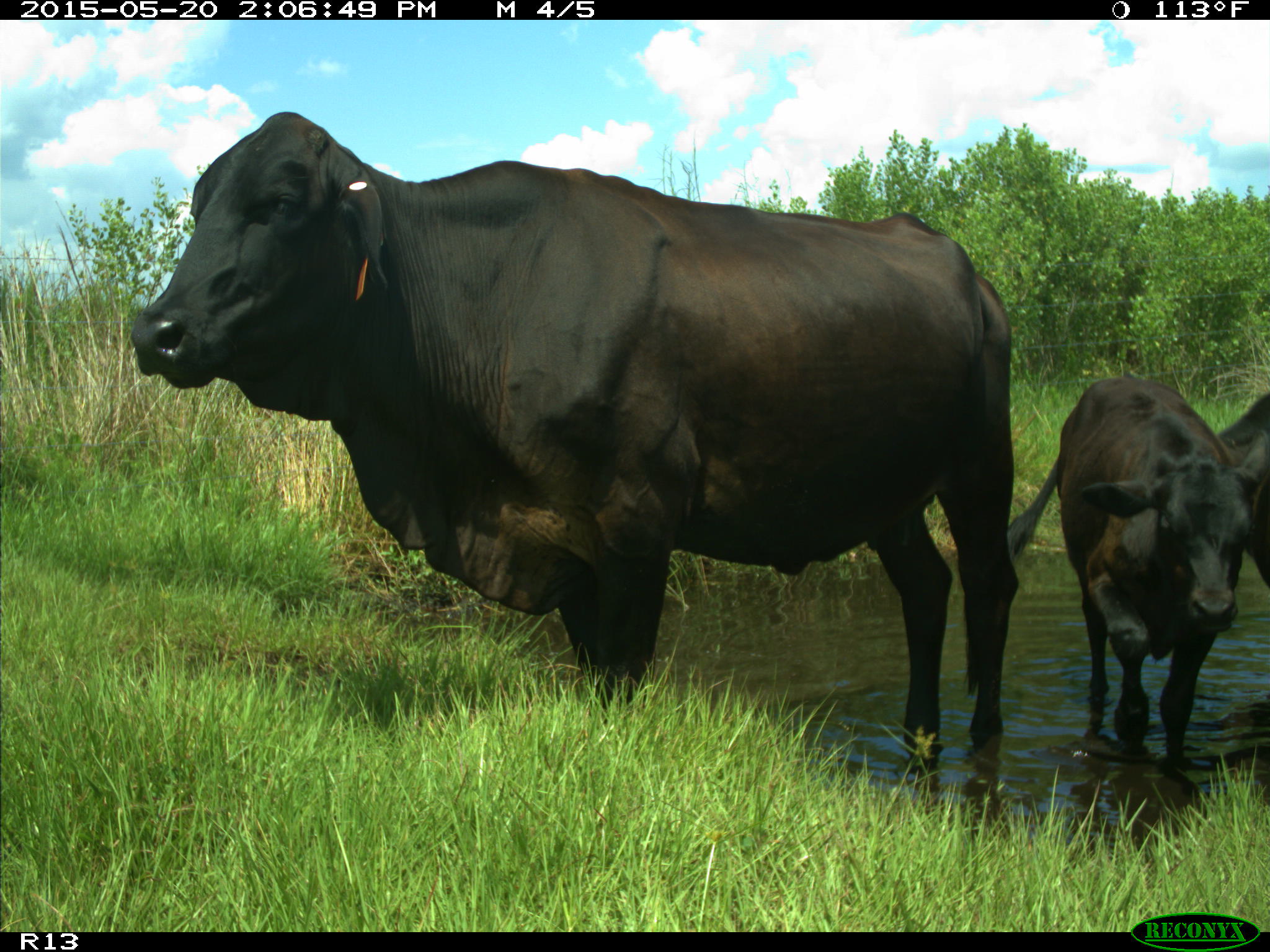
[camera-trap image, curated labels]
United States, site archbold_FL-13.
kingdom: Animalia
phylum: Chordata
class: Mammalia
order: Artiodactyla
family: Bovidae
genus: Bos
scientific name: Bos taurus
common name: domestic cow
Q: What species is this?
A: Bos taurus (domestic cow).